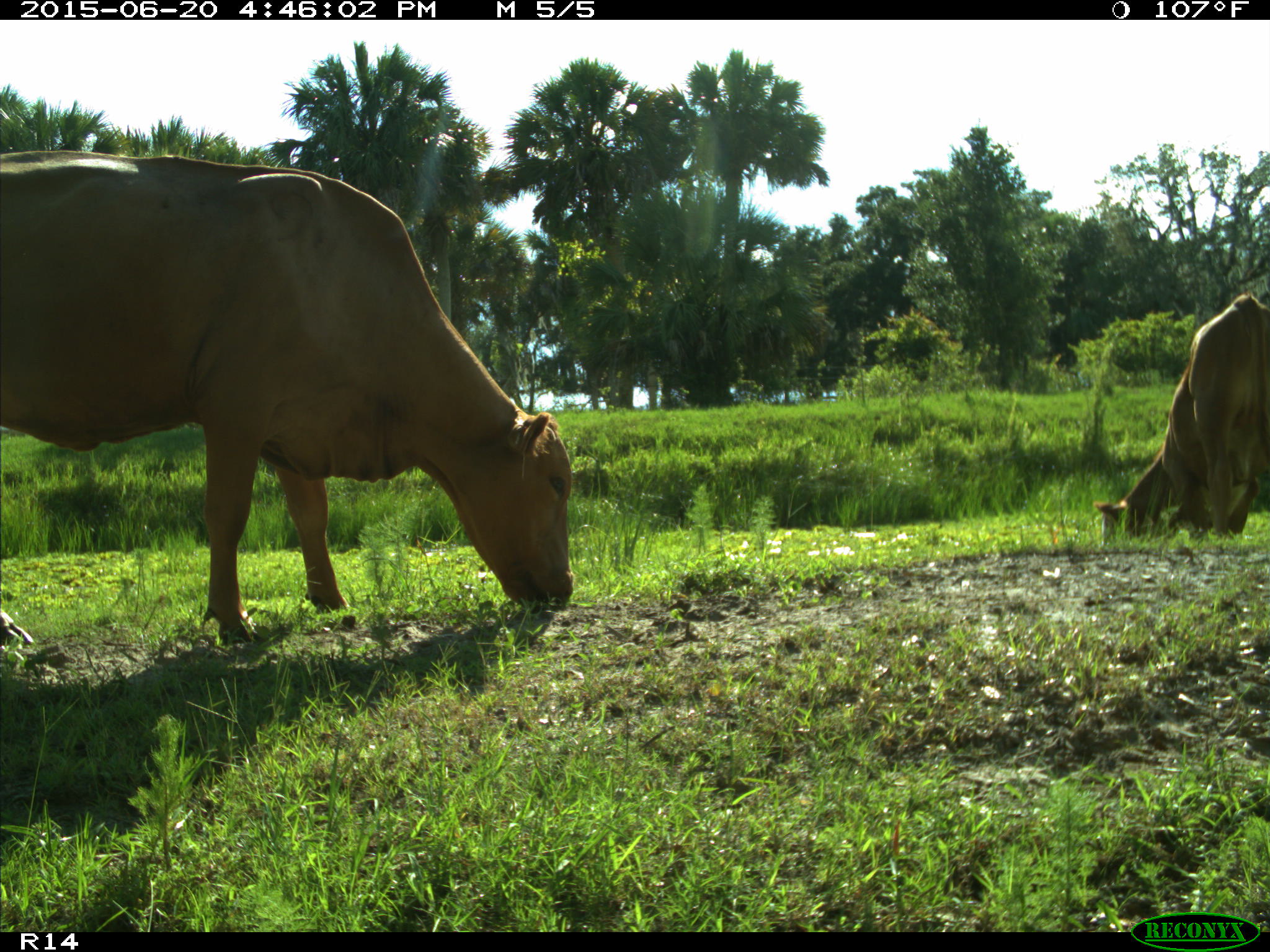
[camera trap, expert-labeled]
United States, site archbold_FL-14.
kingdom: Animalia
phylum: Chordata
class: Mammalia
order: Artiodactyla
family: Bovidae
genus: Bos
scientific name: Bos taurus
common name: domestic cow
Bos taurus (domestic cow).